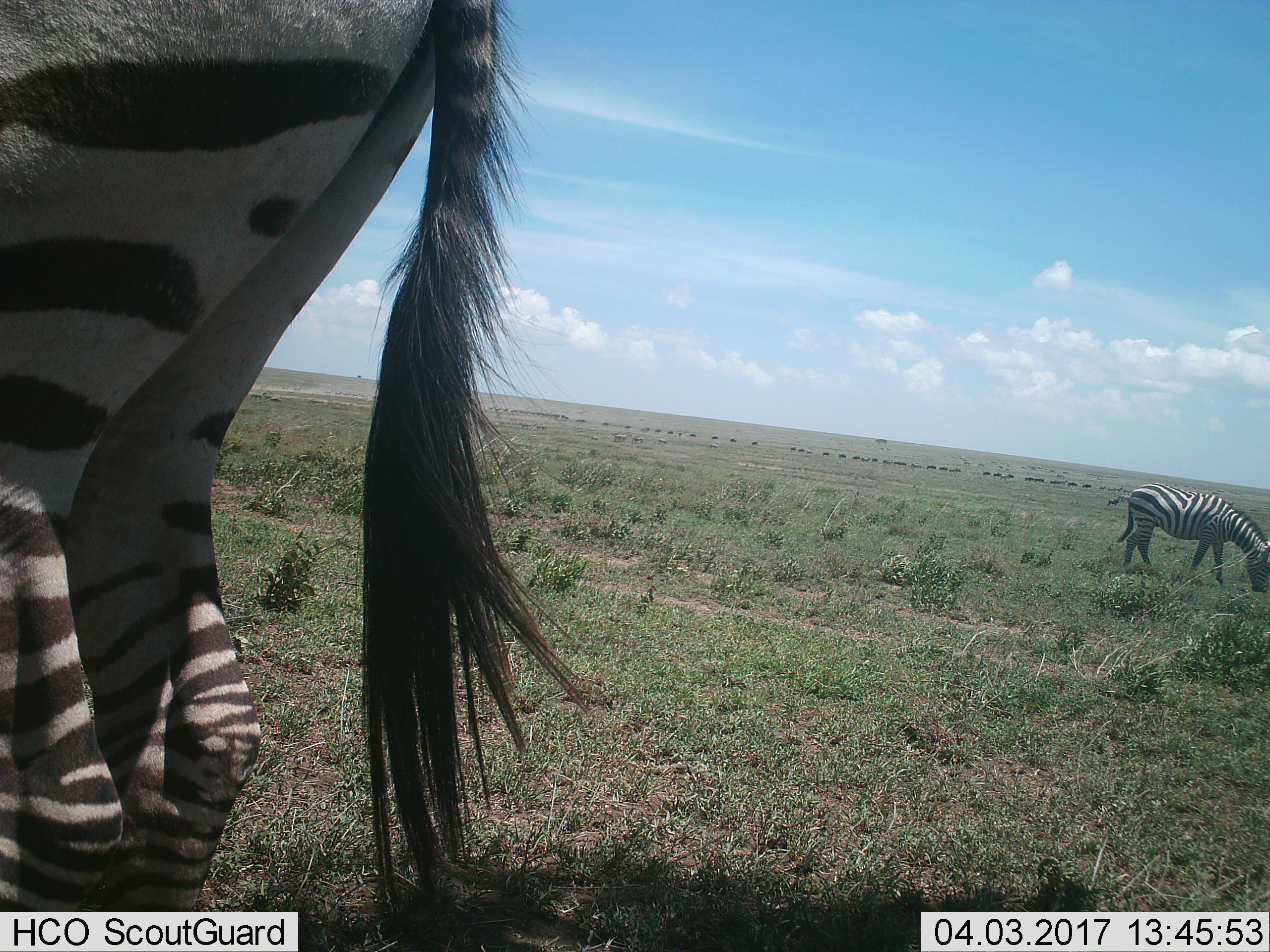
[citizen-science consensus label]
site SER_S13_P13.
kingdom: Animalia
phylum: Chordata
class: Mammalia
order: Perissodactyla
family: Equidae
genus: Equus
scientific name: Equus quagga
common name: plains zebra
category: zebraplains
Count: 2.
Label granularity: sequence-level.